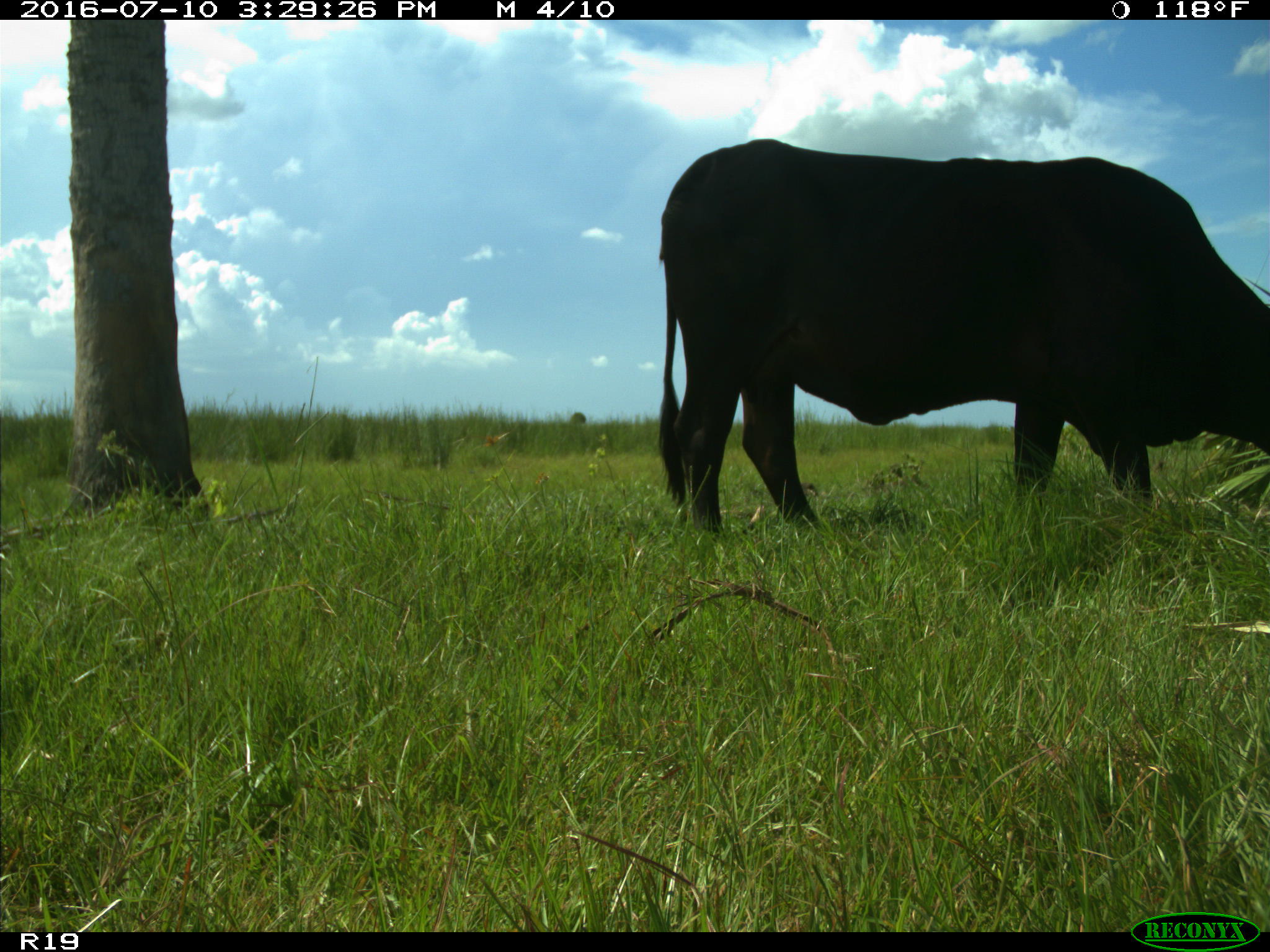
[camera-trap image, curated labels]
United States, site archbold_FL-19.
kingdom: Animalia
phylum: Chordata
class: Mammalia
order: Artiodactyla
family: Bovidae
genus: Bos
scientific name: Bos taurus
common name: domestic cow